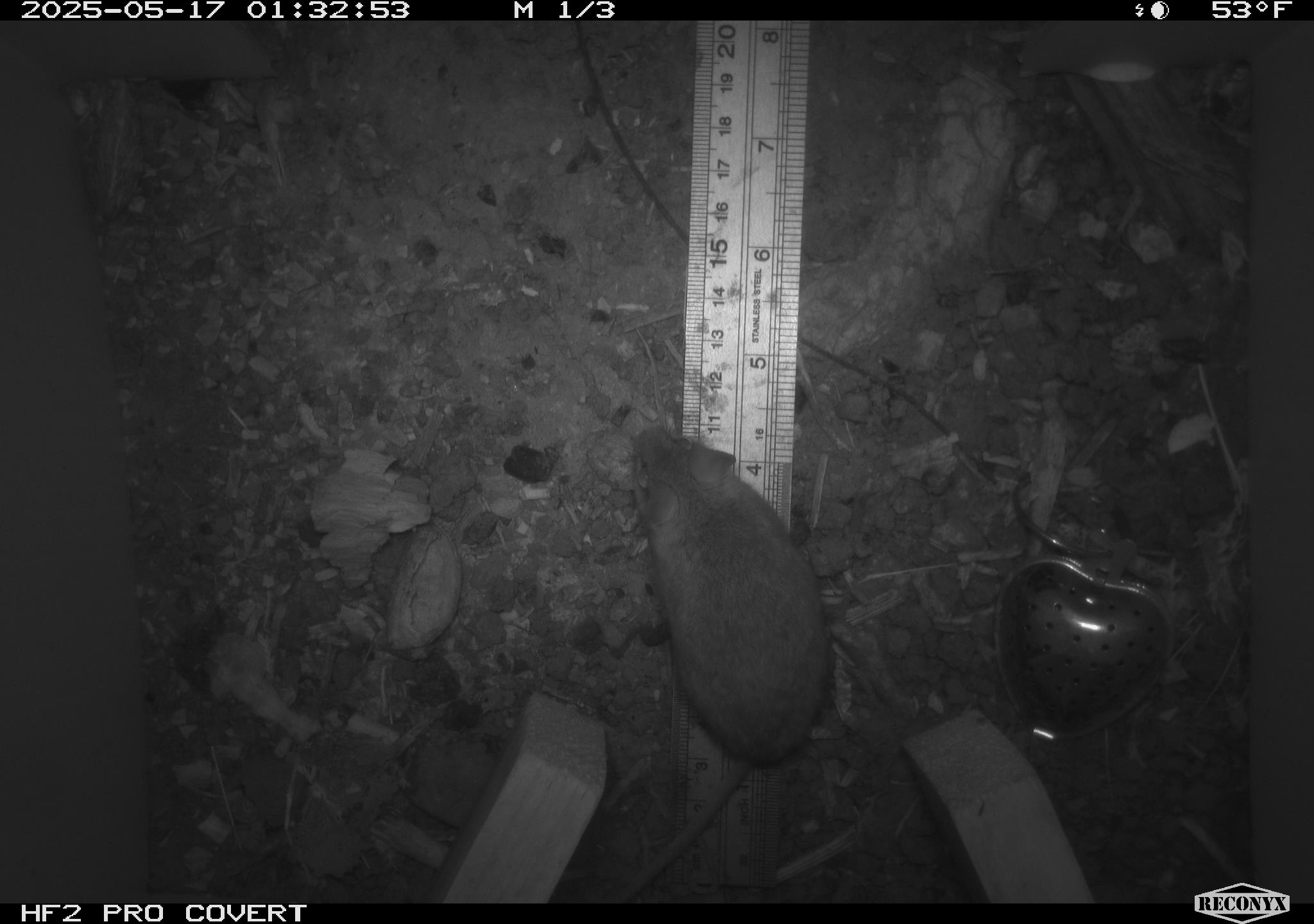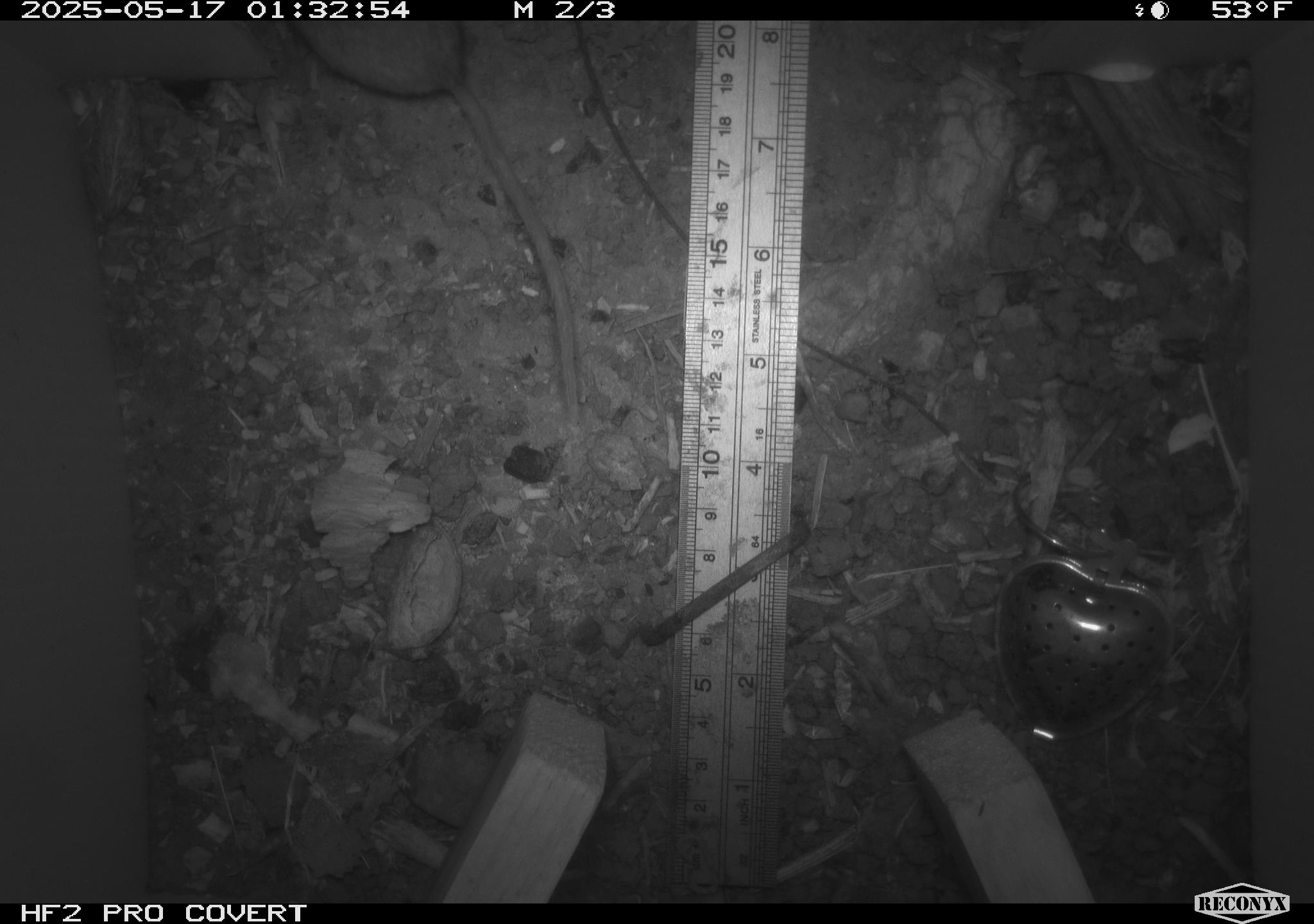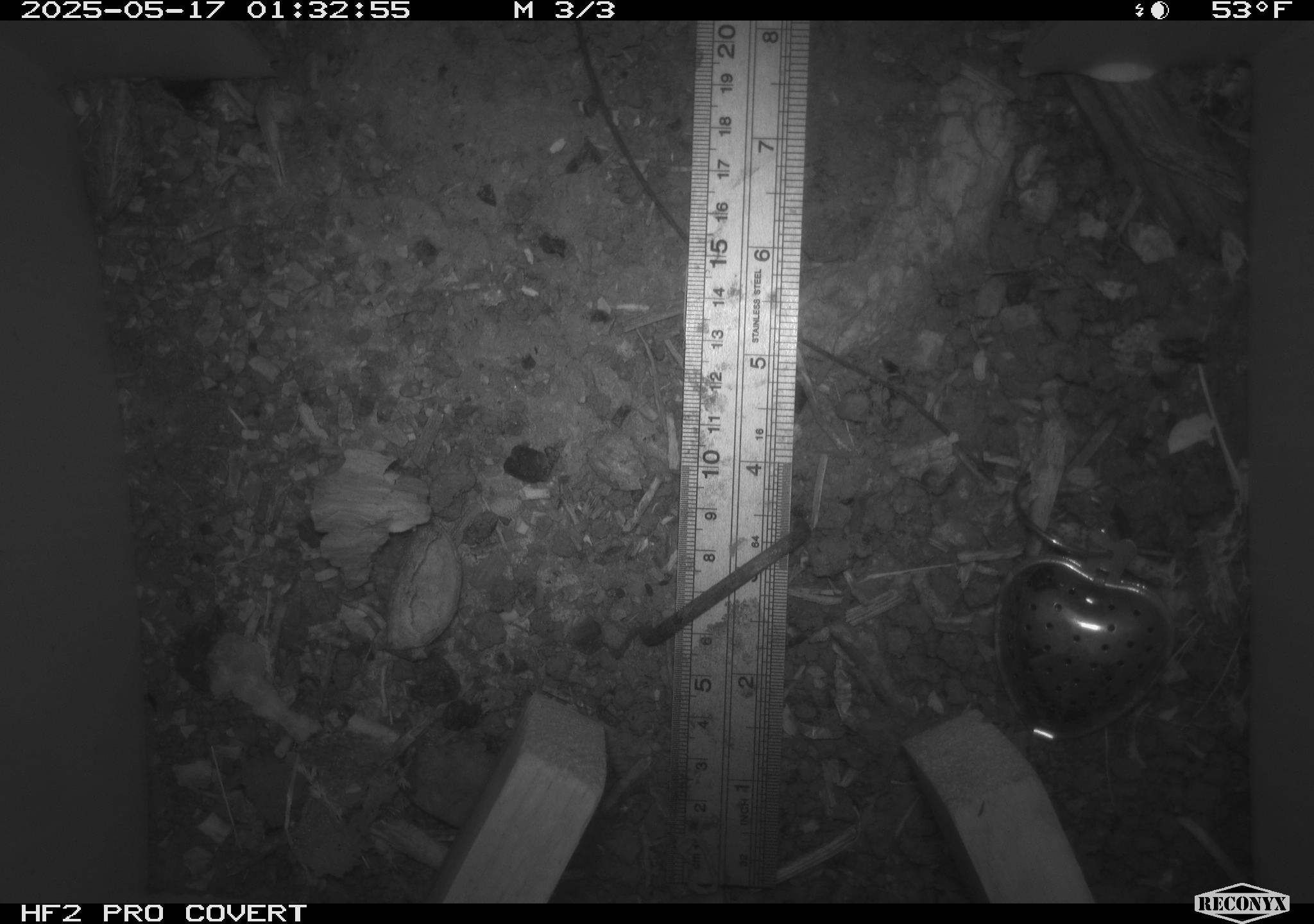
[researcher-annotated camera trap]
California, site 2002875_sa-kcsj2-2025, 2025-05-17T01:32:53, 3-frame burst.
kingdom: Animalia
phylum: Chordata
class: Mammalia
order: Rodentia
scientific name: Rodentia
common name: rodent